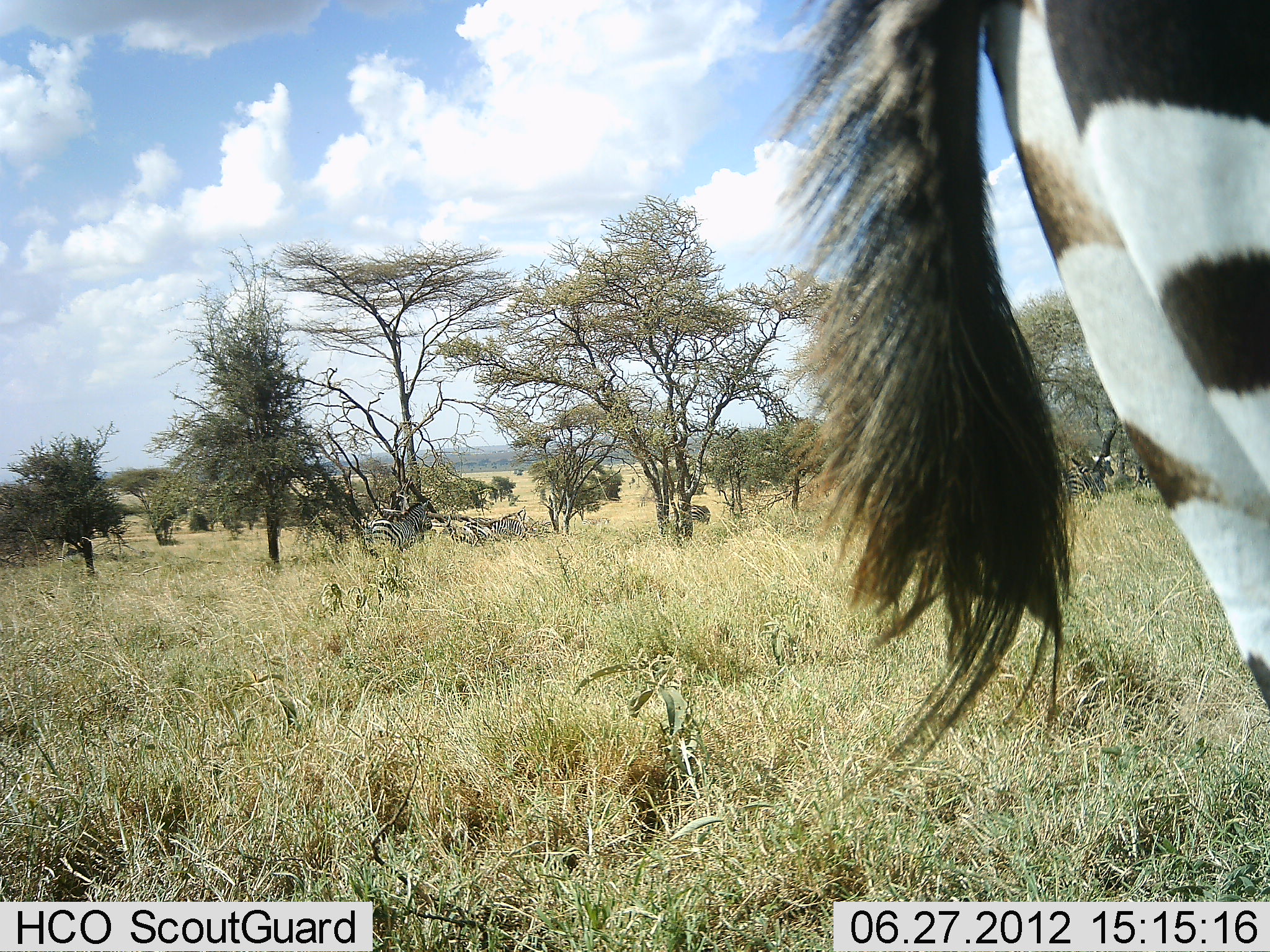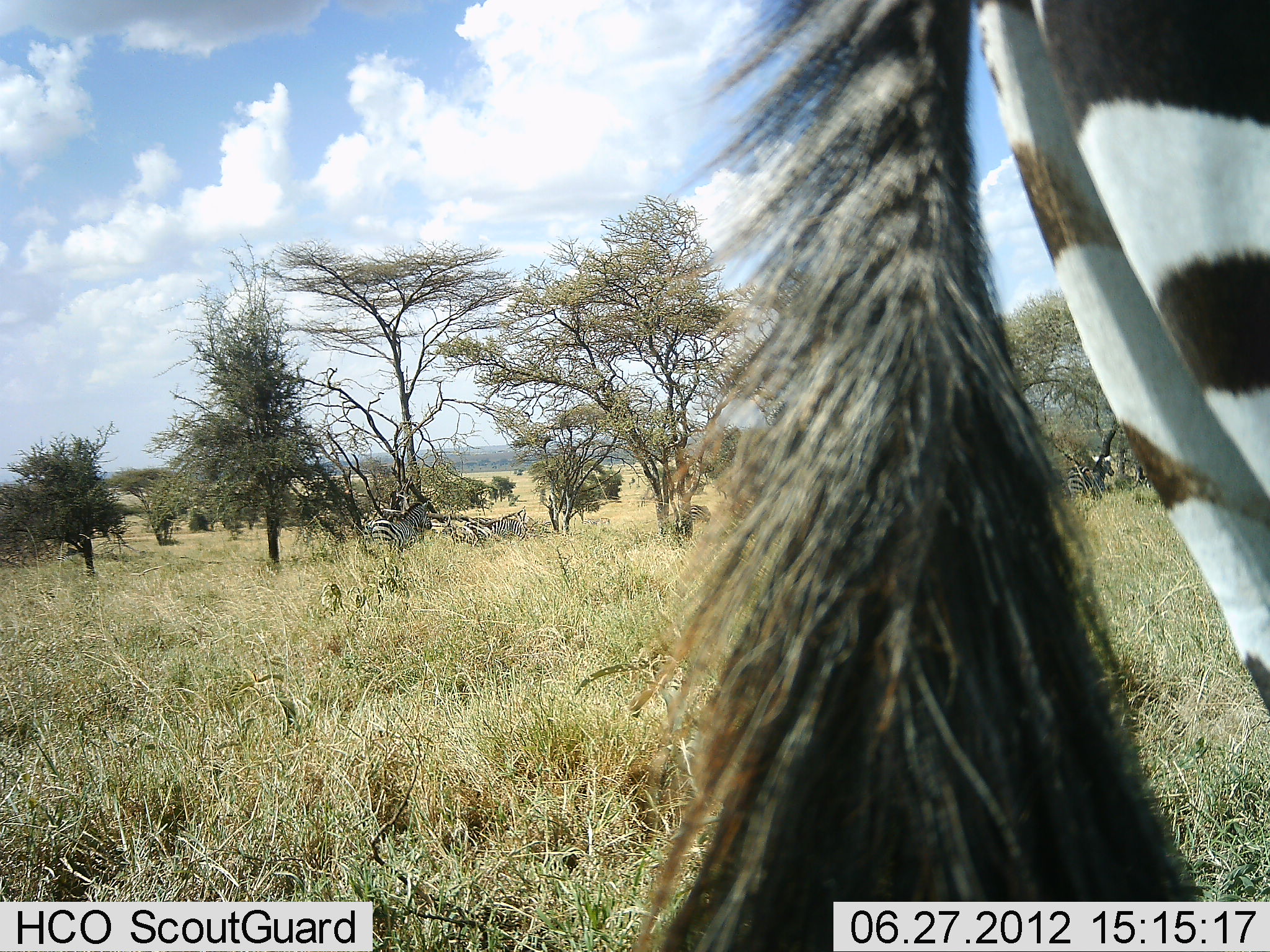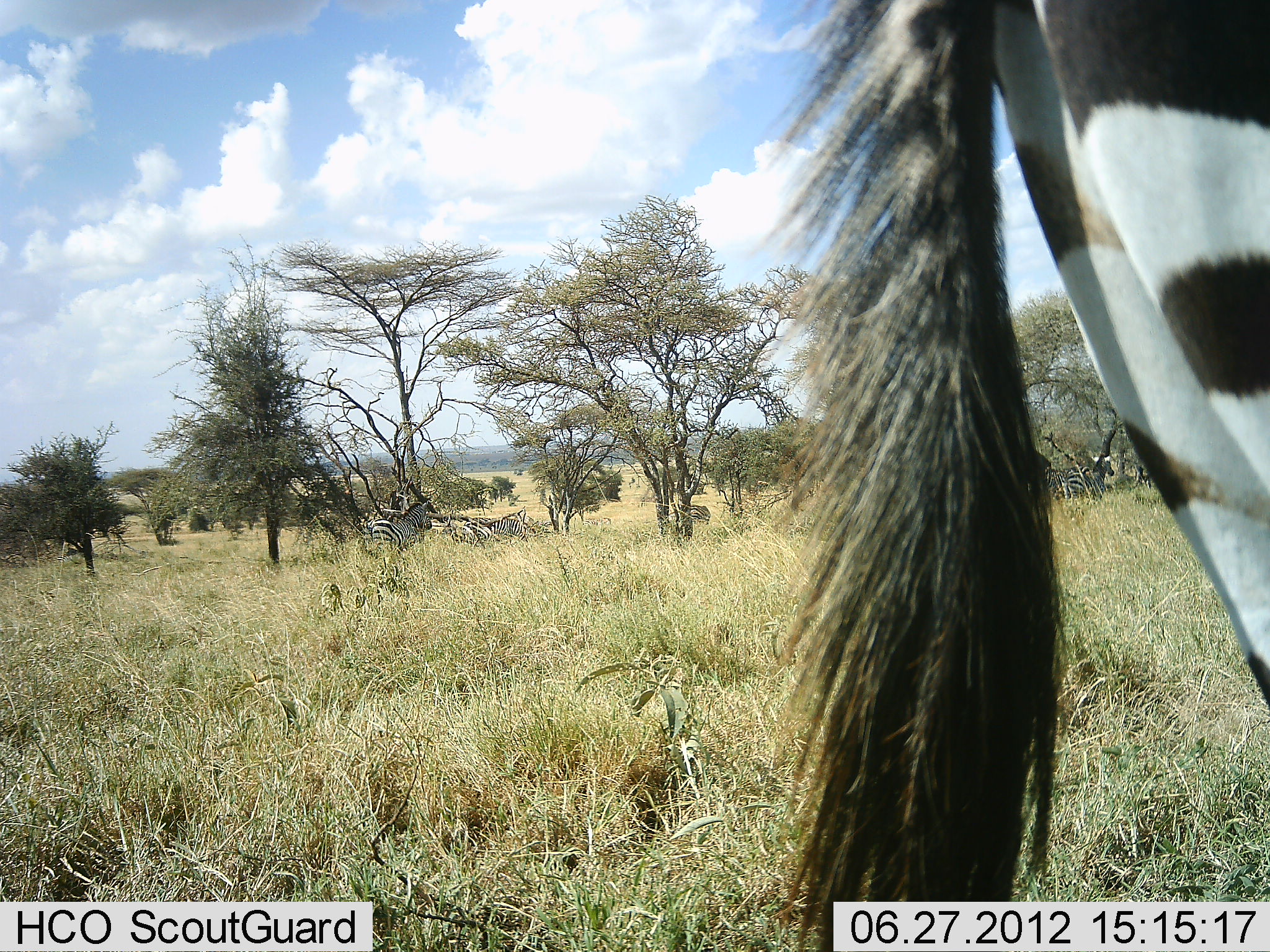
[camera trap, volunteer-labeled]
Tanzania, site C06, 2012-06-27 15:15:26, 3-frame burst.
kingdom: Animalia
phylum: Chordata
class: Mammalia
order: Perissodactyla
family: Equidae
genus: Equus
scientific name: Equus quagga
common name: plains zebra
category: zebra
Zebra (plains zebra) (Equus quagga), count 3. Behavior (volunteer vote fractions): standing 80%, resting 20%, moving 10%, interacting 0%. Young present (vote fraction): 0%. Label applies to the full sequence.